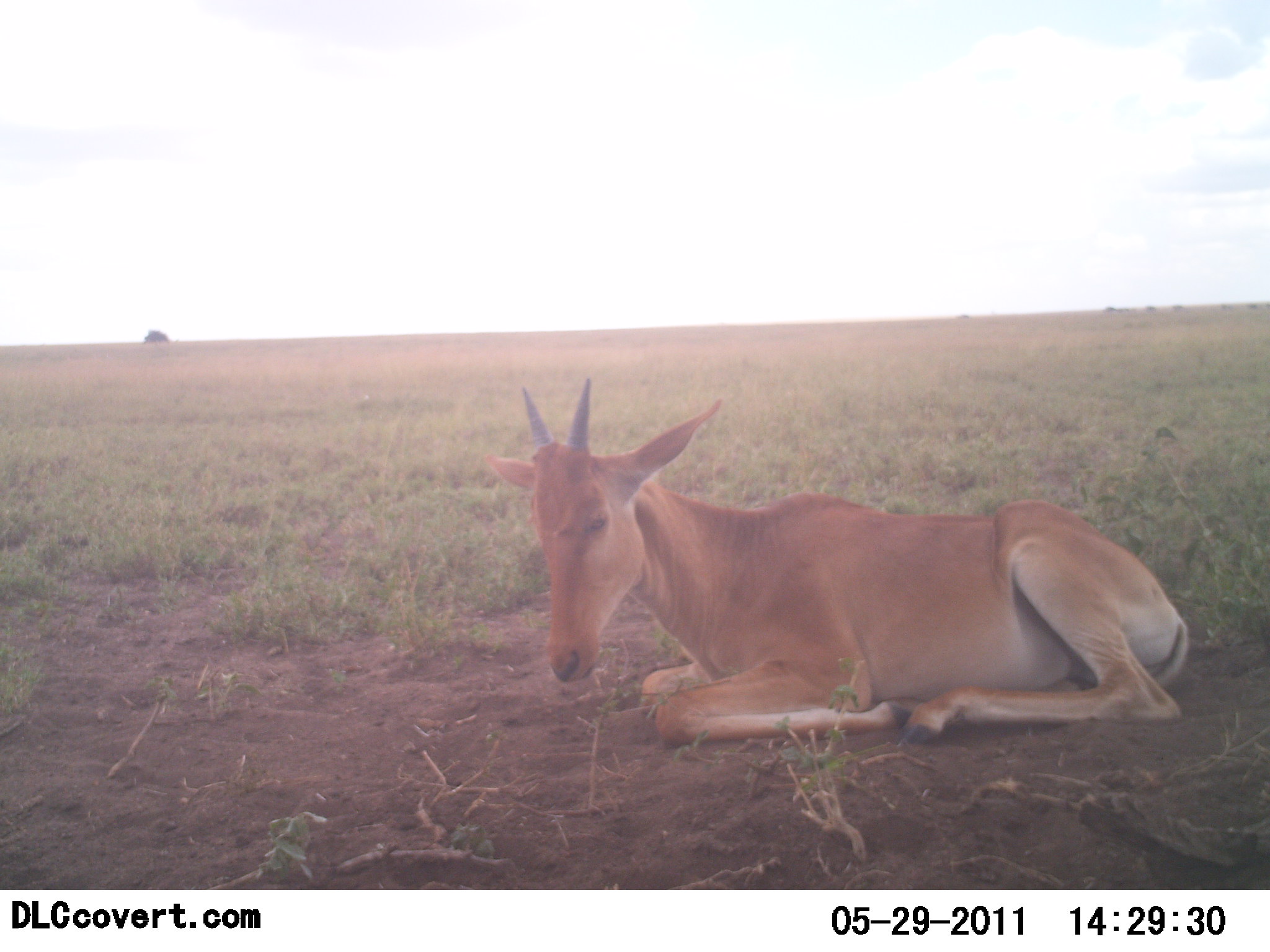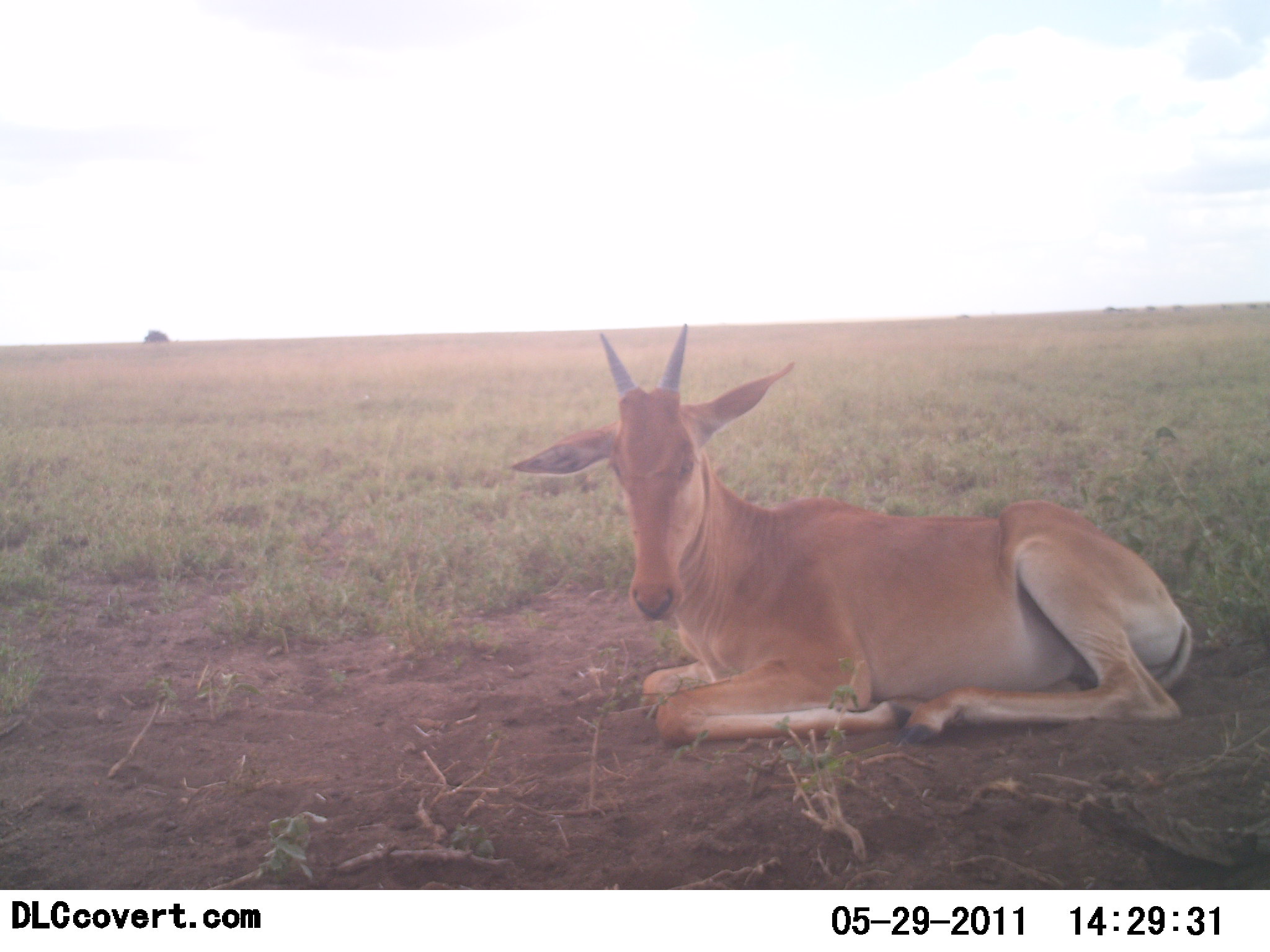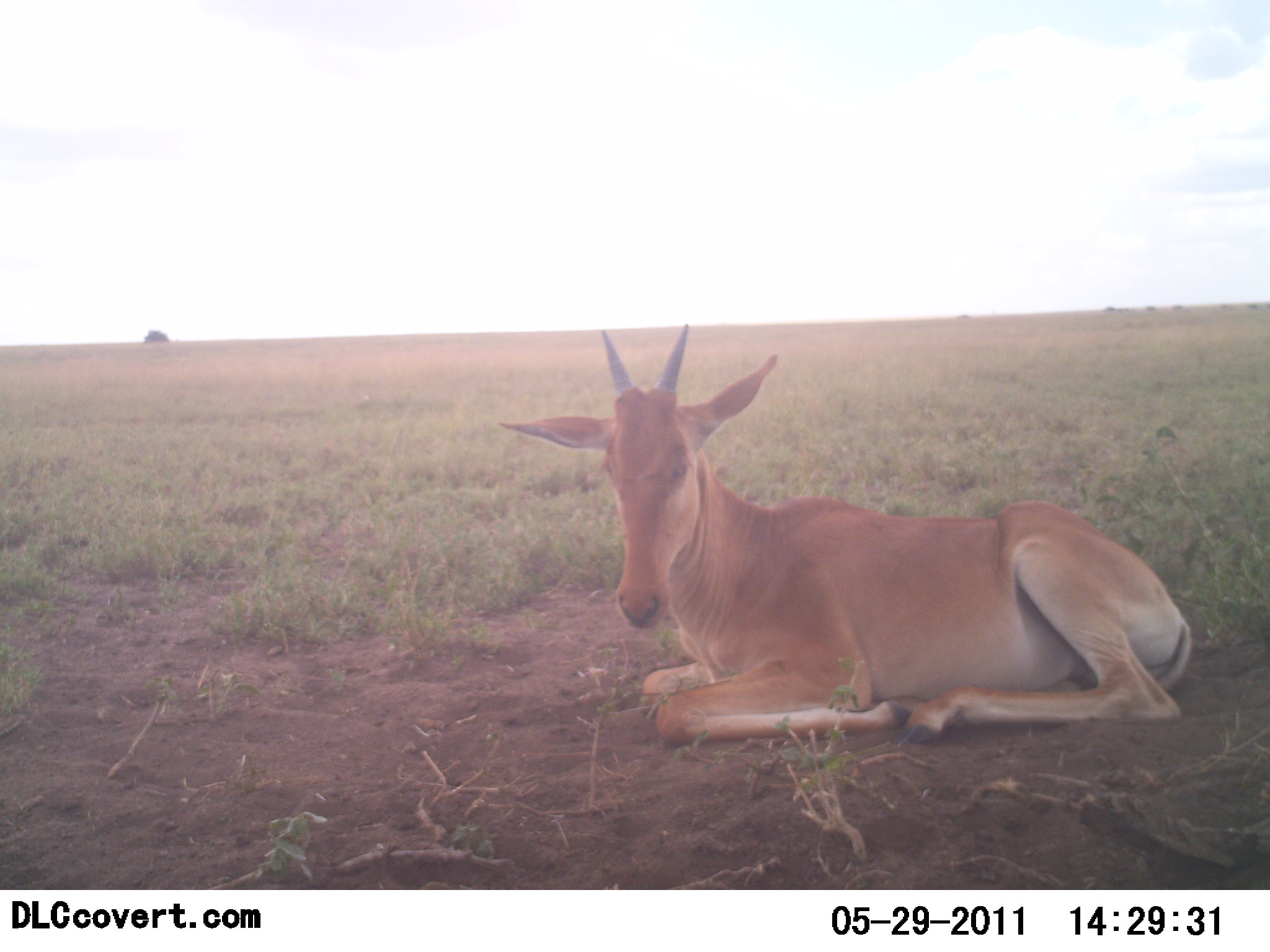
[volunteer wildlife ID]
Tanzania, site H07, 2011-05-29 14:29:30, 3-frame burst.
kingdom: Animalia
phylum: Chordata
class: Mammalia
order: Artiodactyla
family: Bovidae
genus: Alcelaphus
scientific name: Alcelaphus buselaphus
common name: hartebeest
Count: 1.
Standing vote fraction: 0%.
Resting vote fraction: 100%.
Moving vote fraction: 0%.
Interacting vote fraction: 0%.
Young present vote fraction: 18%.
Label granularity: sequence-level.